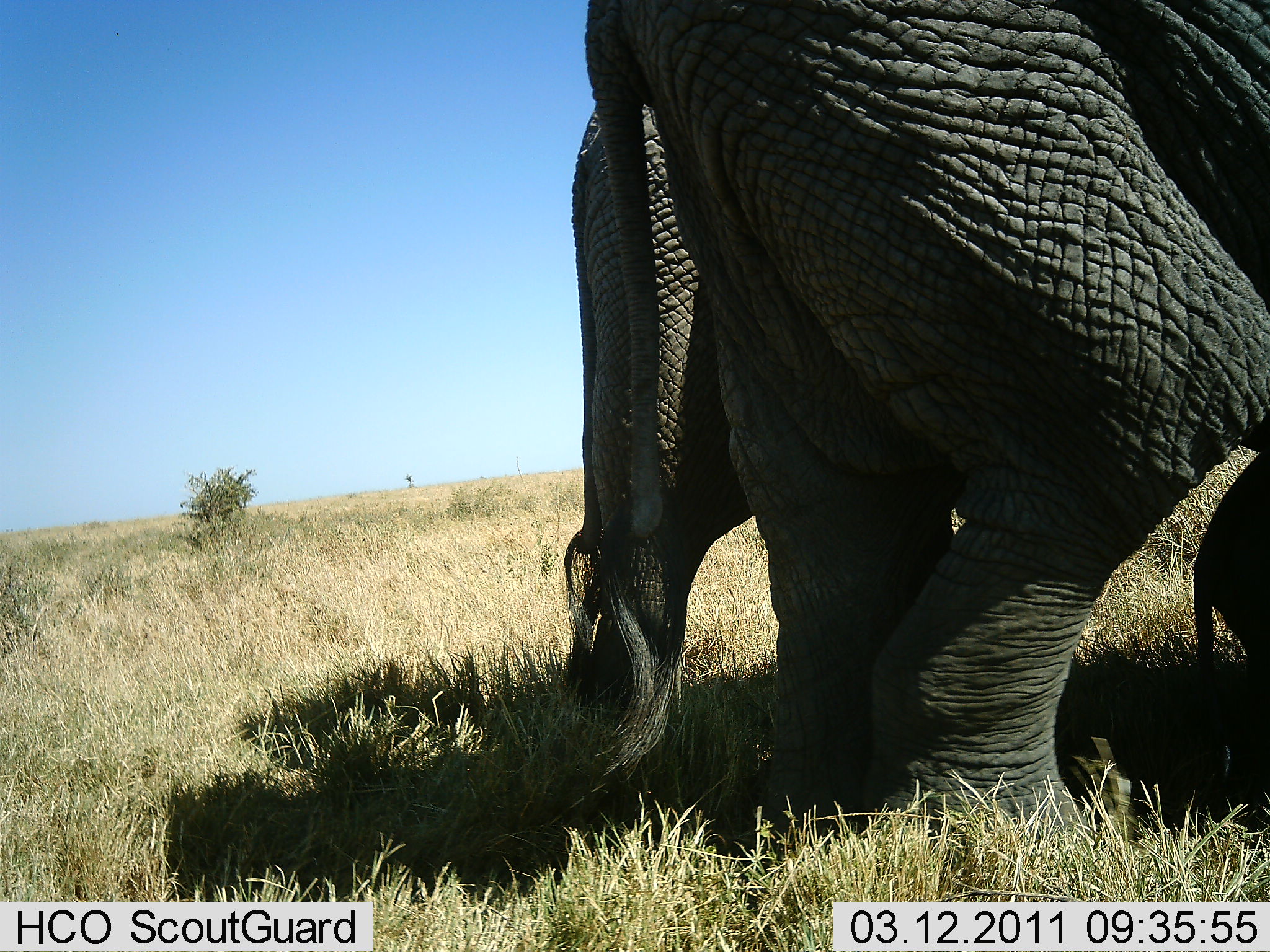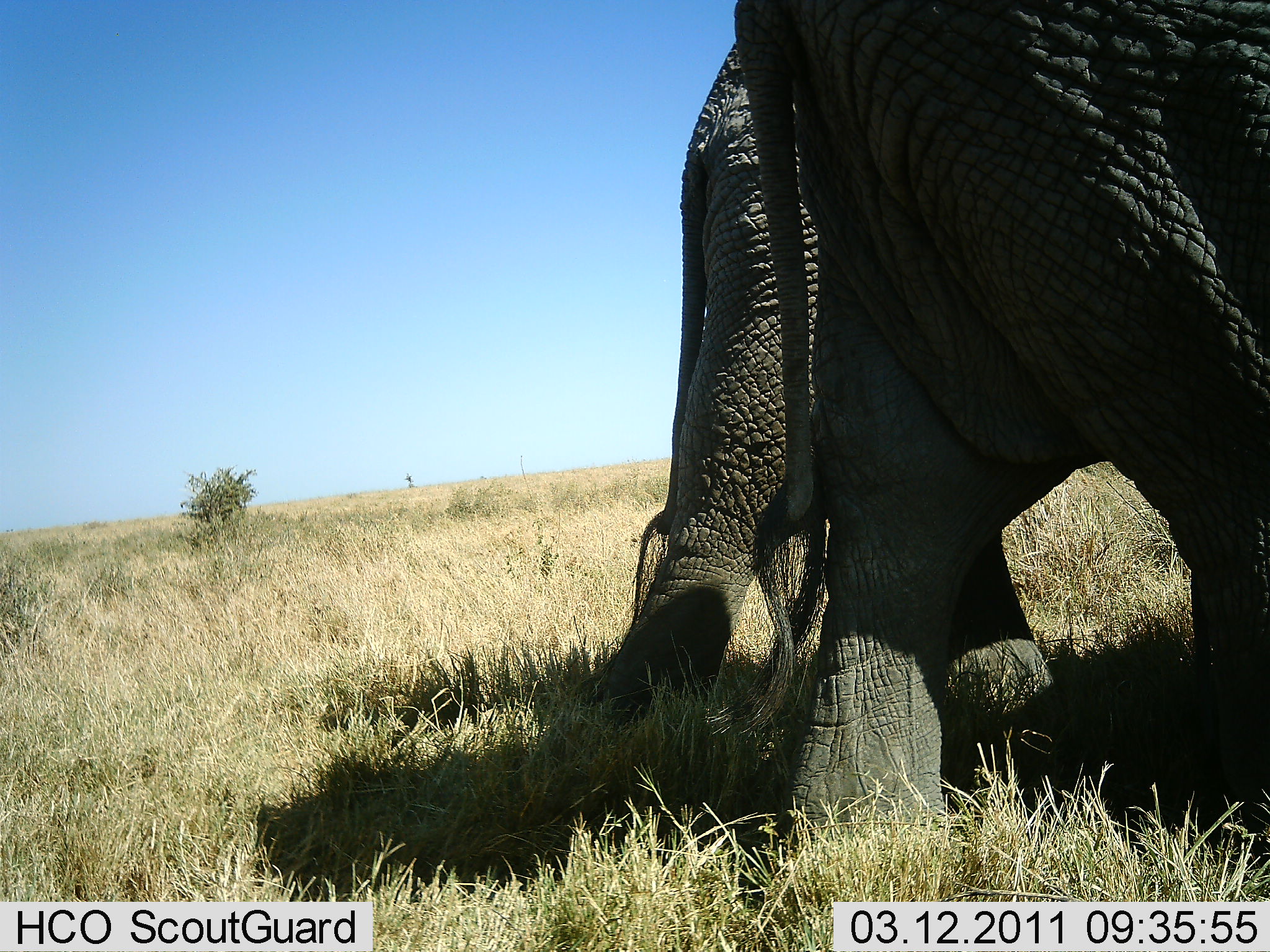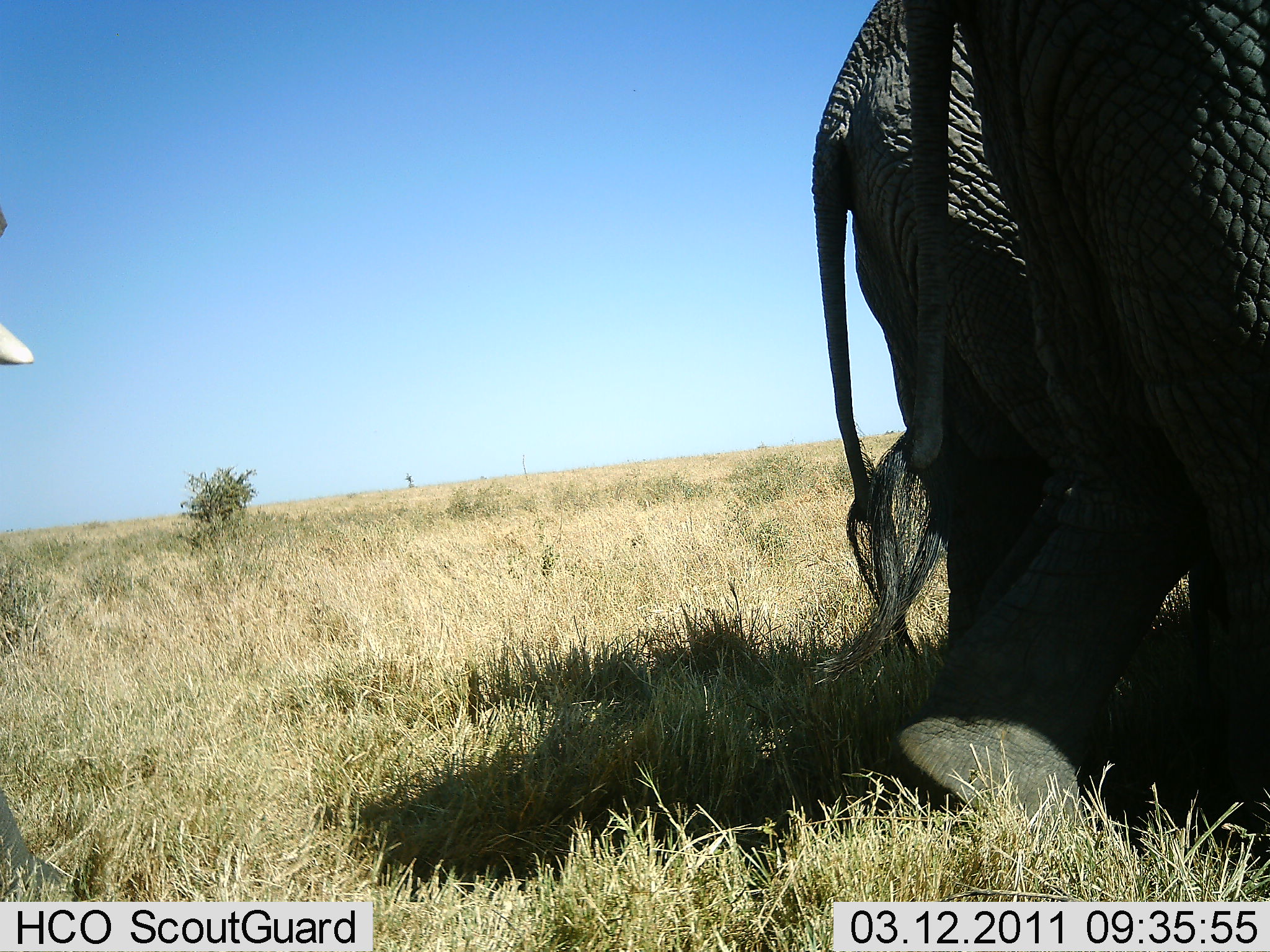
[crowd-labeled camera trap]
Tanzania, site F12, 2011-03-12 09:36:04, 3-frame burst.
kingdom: Animalia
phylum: Chordata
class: Mammalia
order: Proboscidea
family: Elephantidae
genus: Loxodonta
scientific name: Loxodonta africana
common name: african bush elephant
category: elephant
Elephant (african bush elephant) (Loxodonta africana), count 3. Behavior (volunteer vote fractions): standing 8%, resting 0%, moving 100%, interacting 0%. Young present (vote fraction): 15%. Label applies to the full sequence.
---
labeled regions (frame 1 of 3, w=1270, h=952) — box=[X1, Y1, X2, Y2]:
animal: box=[581, 0, 1270, 875]; box=[564, 101, 1270, 760]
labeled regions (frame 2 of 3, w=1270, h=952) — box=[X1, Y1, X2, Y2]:
animal: box=[607, 38, 1270, 809]; box=[733, 0, 1270, 884]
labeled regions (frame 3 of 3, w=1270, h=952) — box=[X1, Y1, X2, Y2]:
animal: box=[810, 2, 1270, 854]; box=[811, 0, 1270, 827]